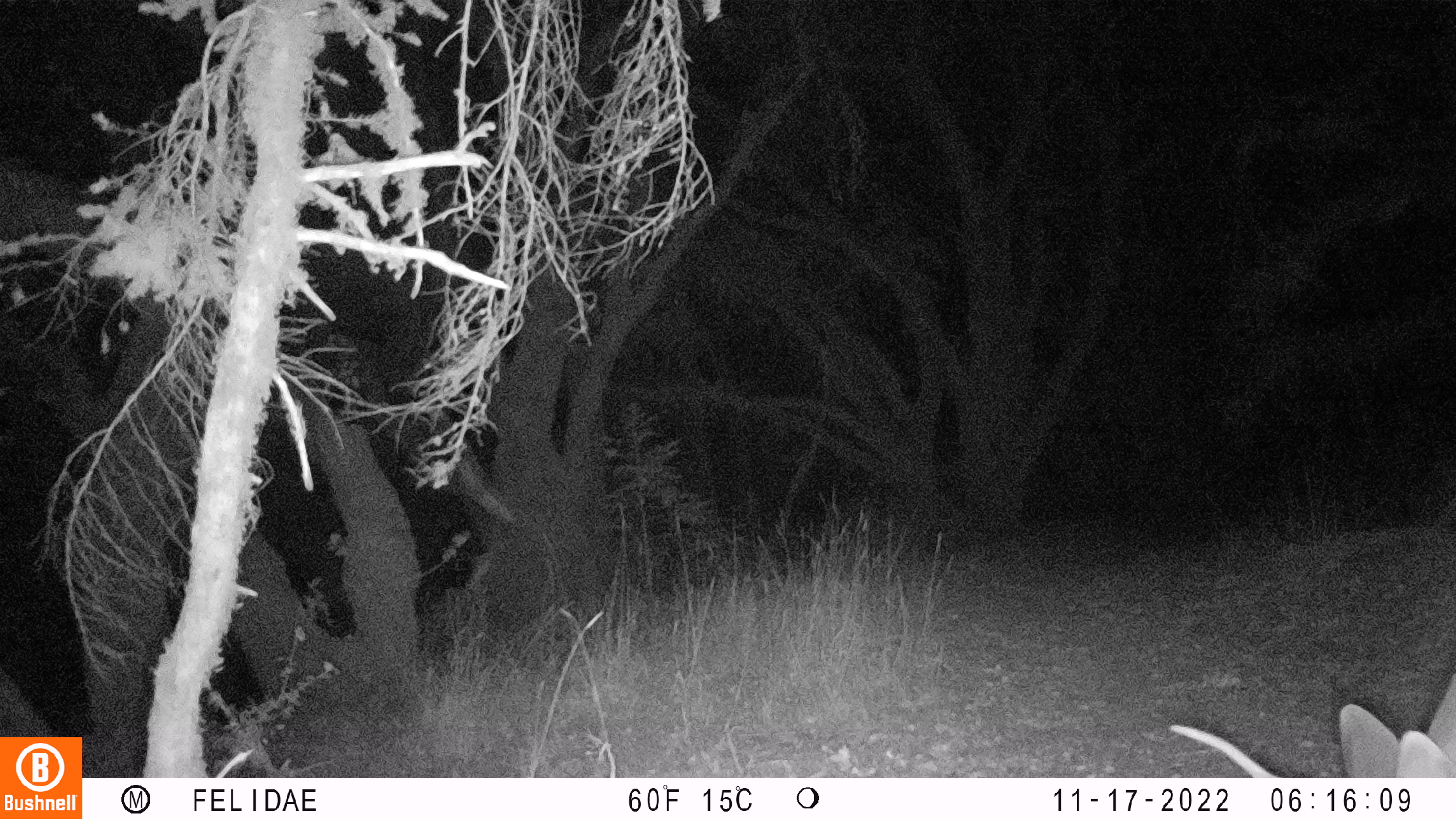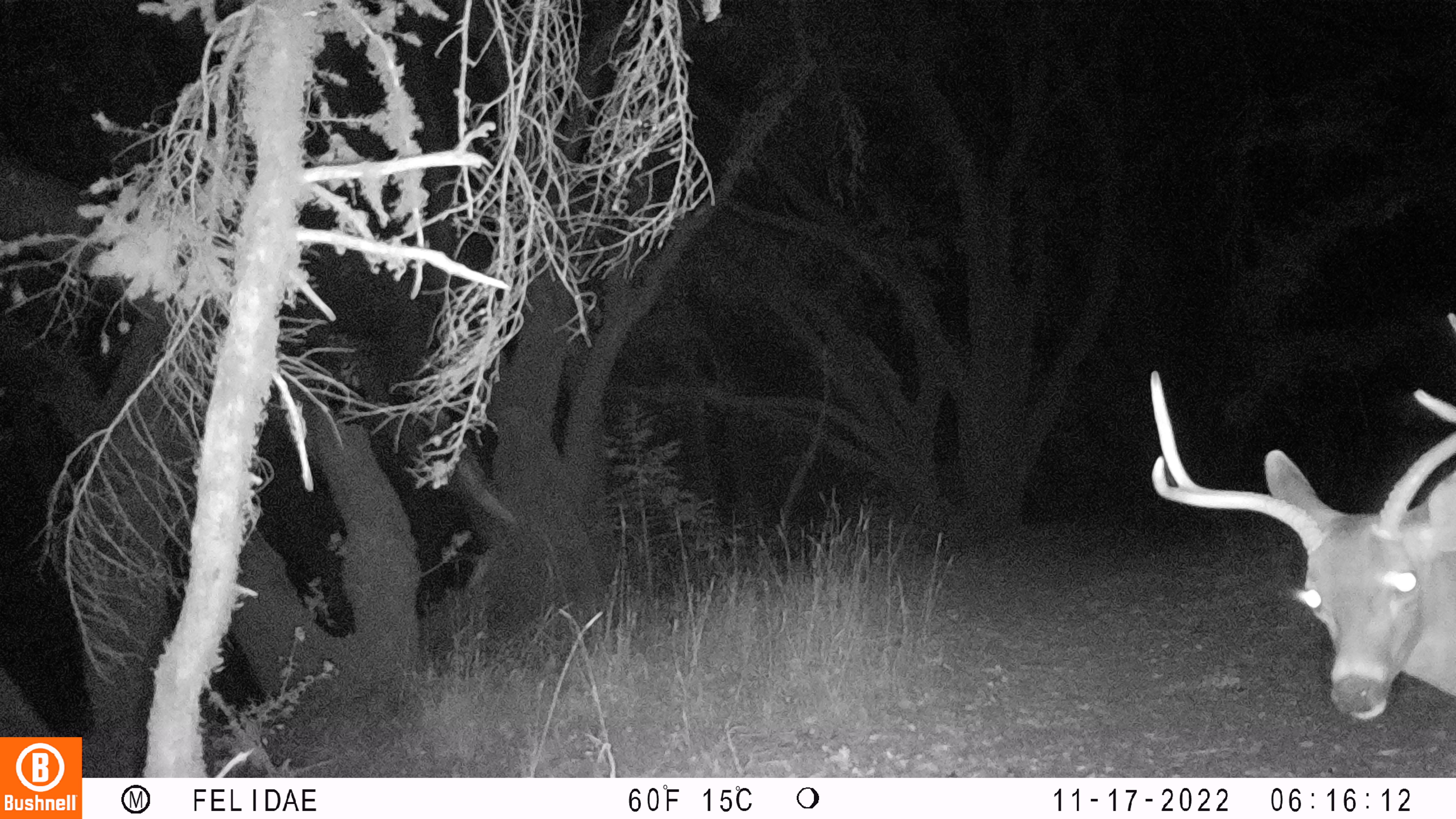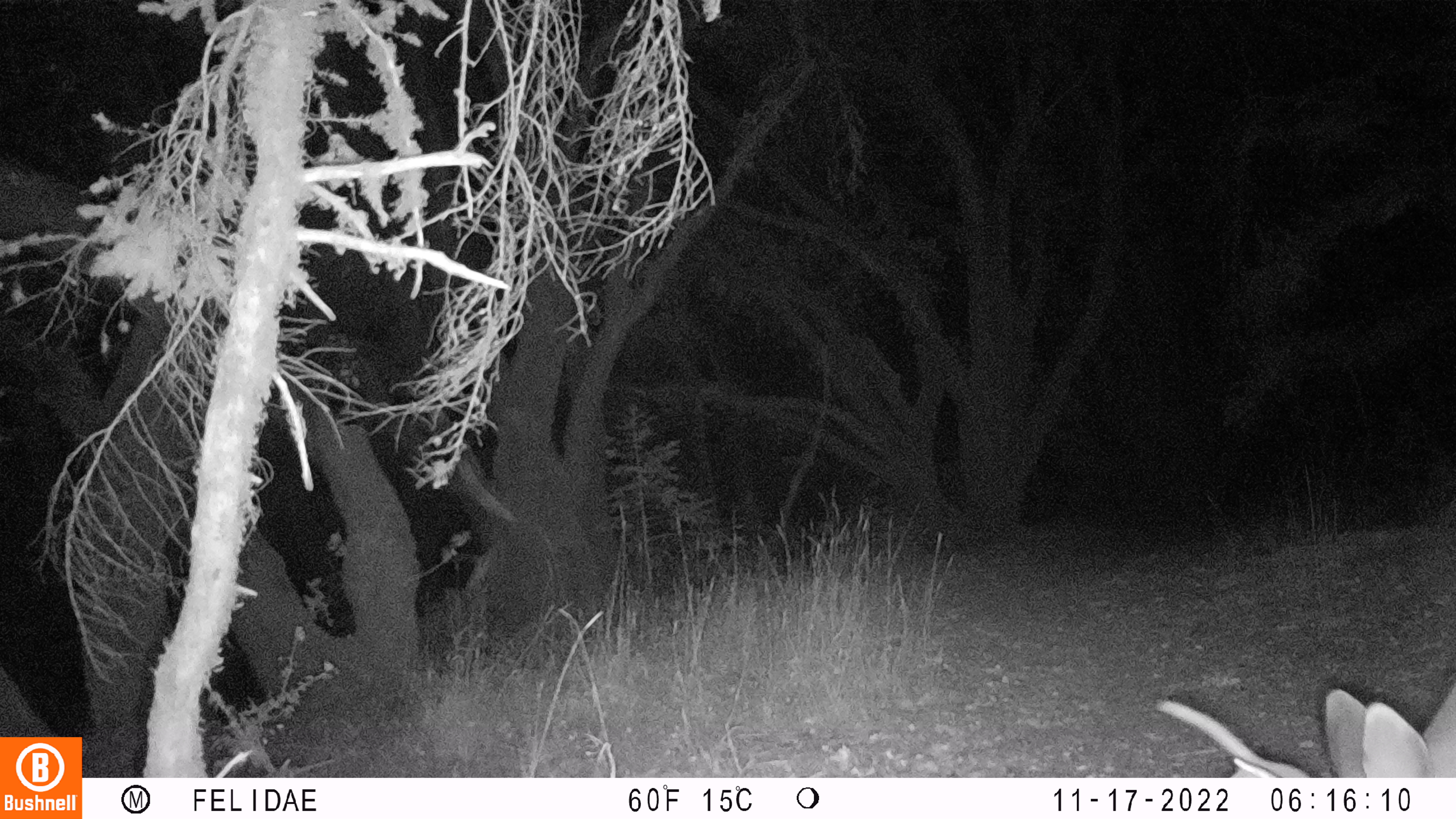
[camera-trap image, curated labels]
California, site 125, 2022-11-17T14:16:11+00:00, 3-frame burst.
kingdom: Animalia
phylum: Chordata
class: Mammalia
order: Artiodactyla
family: Cervidae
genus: Odocoileus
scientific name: Odocoileus hemionus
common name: mule deer